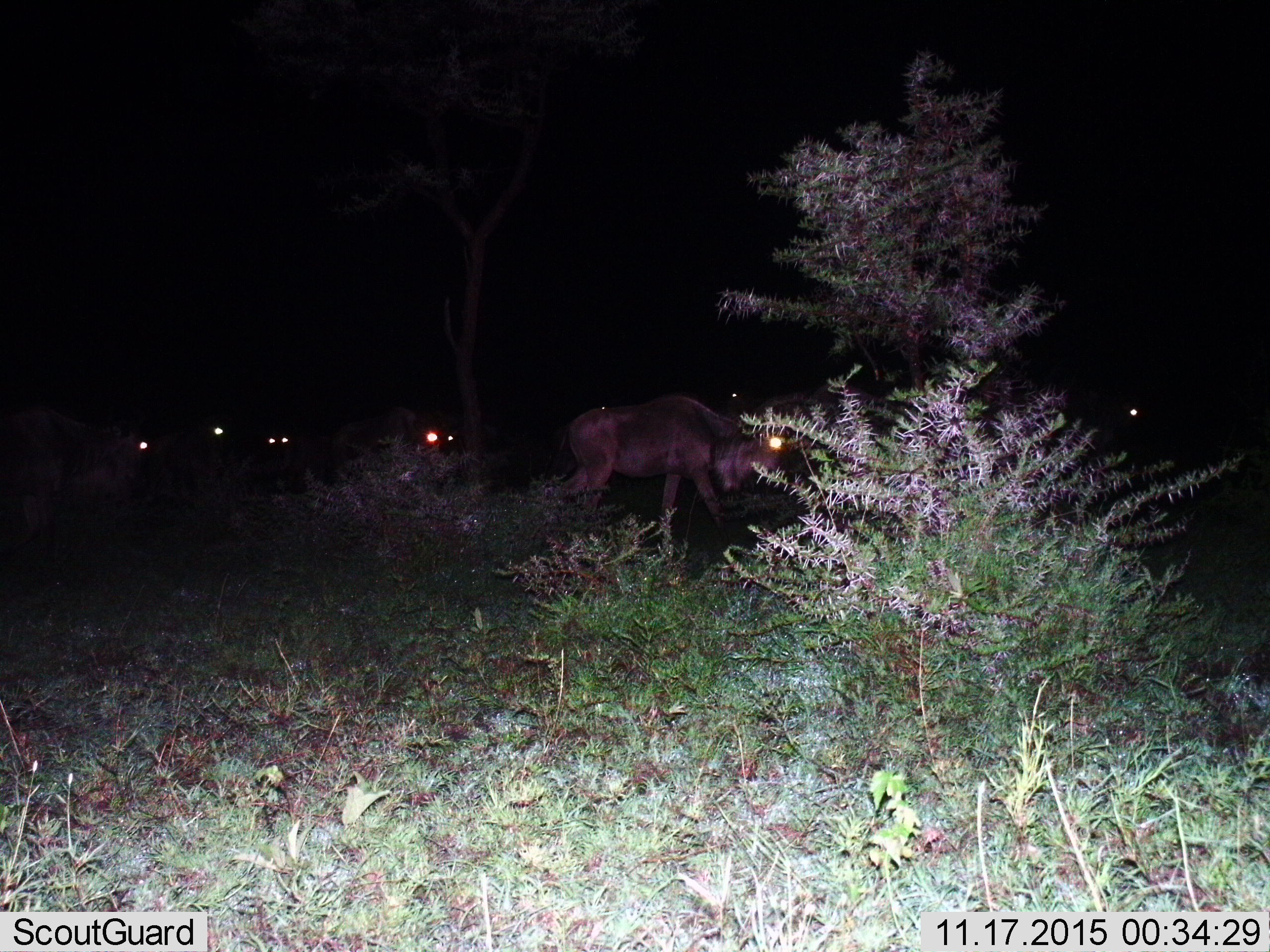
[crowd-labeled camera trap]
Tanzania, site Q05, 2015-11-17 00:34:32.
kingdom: Animalia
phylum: Chordata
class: Mammalia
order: Artiodactyla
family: Bovidae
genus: Connochaetes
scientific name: Connochaetes taurinus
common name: blue wildebeest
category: wildebeest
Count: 8.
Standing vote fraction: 57%.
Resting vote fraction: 14%.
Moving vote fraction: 43%.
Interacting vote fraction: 0%.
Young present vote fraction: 0%.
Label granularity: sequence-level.